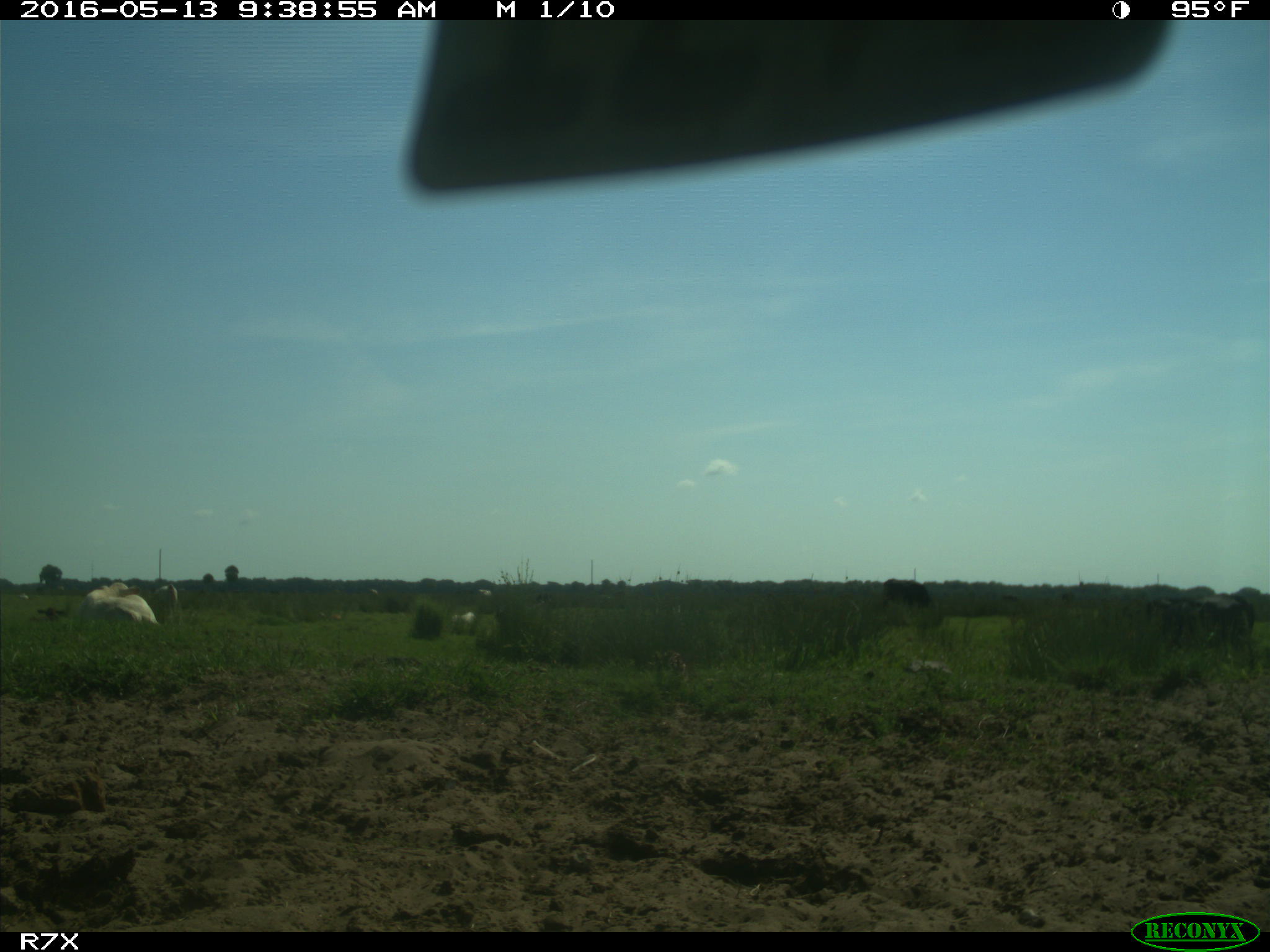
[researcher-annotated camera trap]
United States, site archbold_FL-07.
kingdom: Animalia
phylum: Chordata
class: Mammalia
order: Artiodactyla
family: Bovidae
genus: Bos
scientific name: Bos taurus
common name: domestic cow